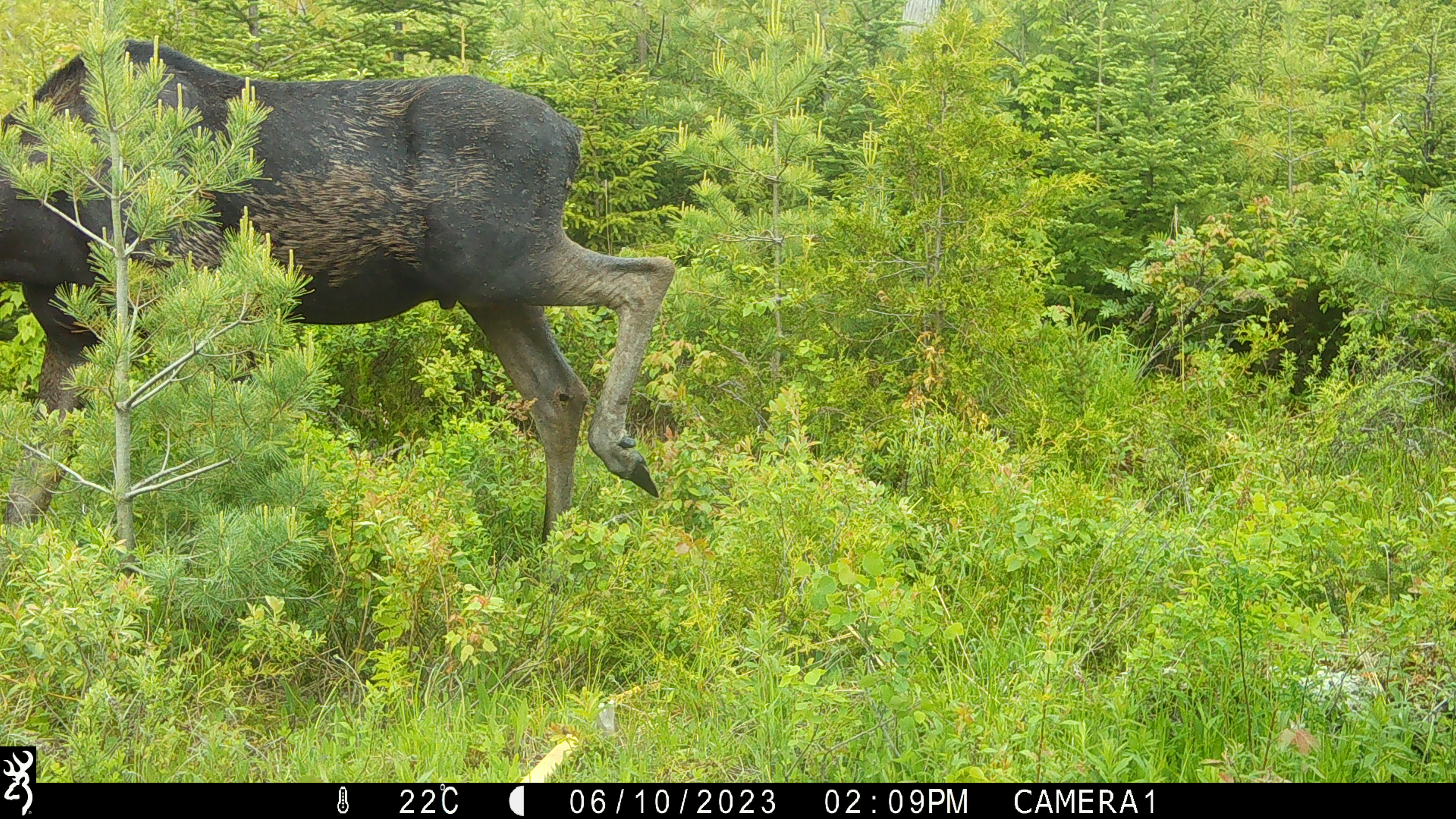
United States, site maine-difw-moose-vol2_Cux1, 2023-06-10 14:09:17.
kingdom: Animalia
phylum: Chordata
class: Mammalia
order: Artiodactyla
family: Cervidae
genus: Alces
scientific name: Alces alces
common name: moose